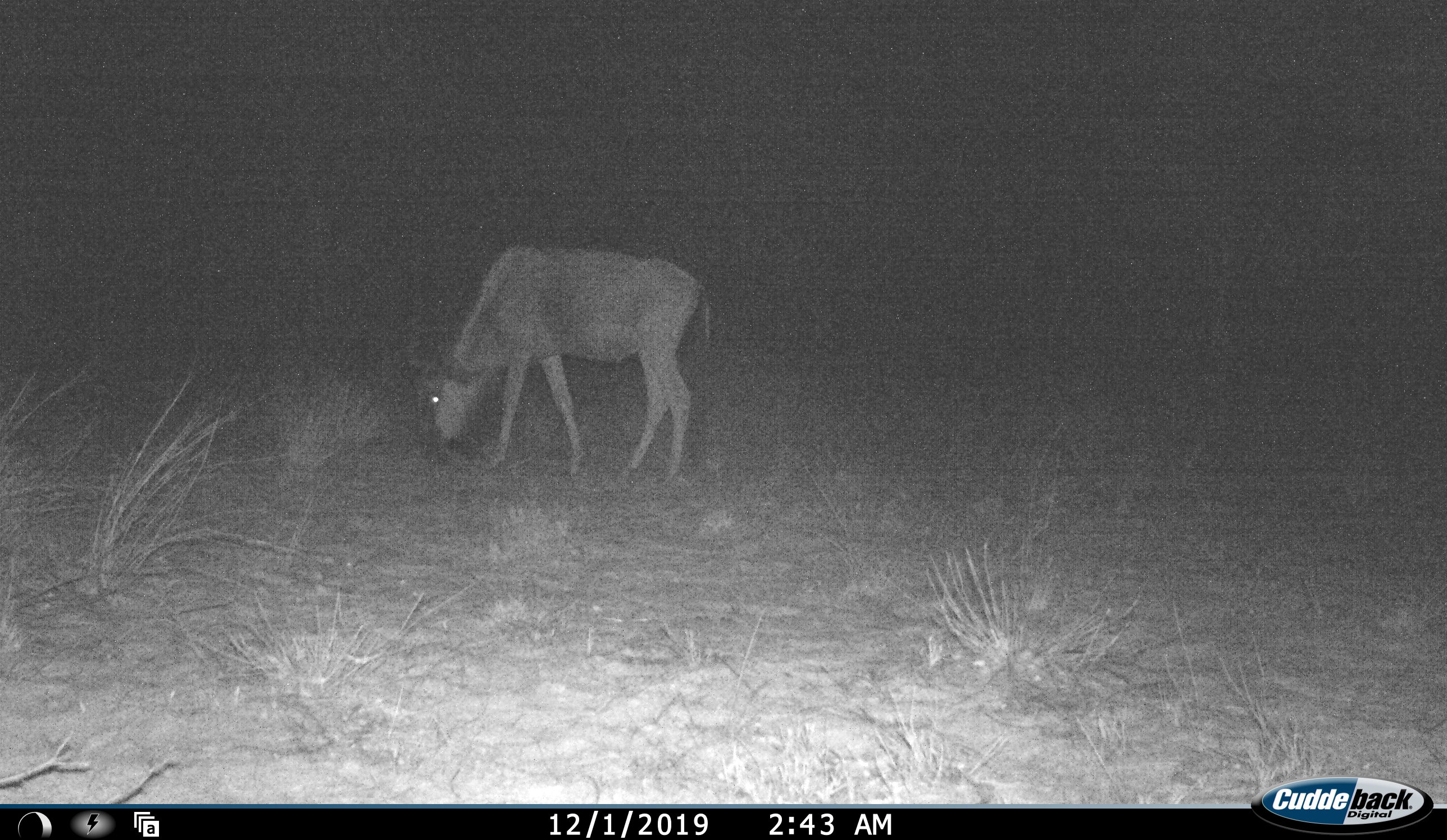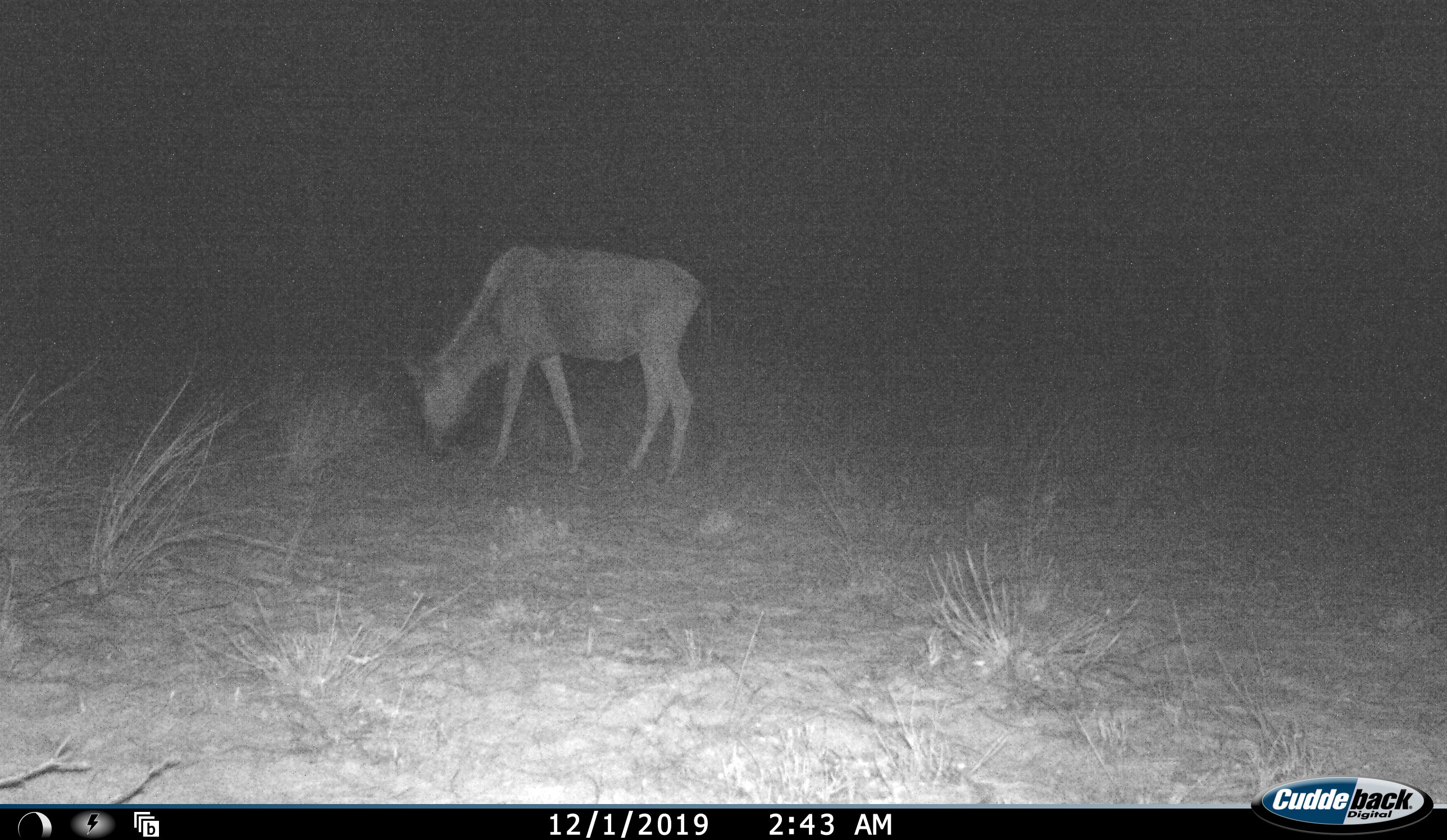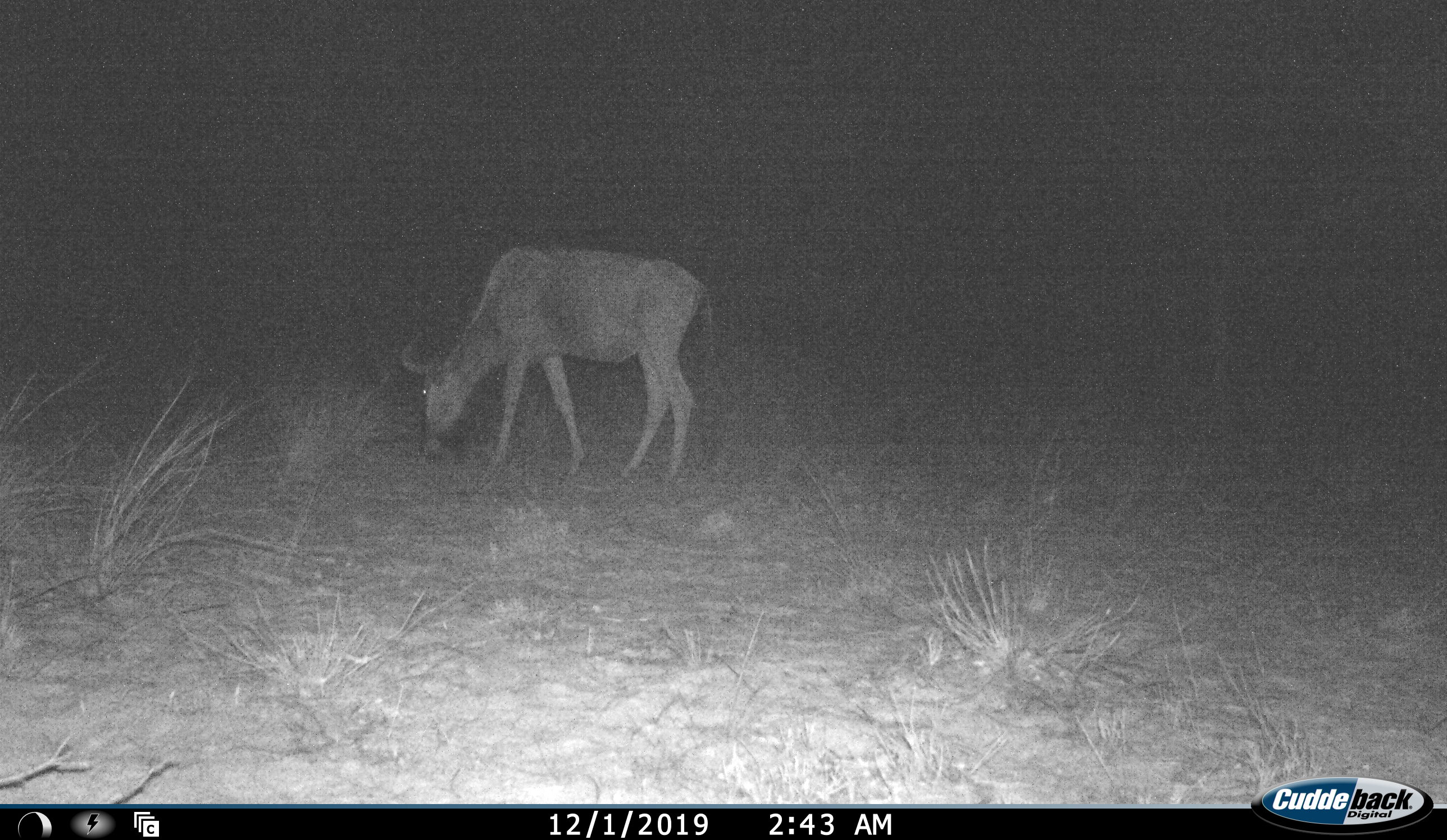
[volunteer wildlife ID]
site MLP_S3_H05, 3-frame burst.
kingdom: Animalia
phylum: Chordata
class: Mammalia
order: Artiodactyla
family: Bovidae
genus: Connochaetes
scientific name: Connochaetes taurinus taurinus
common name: blue wildebeest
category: wildebeestblue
Wildebeestblue (blue wildebeest) (Connochaetes taurinus taurinus), count 1. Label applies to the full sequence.